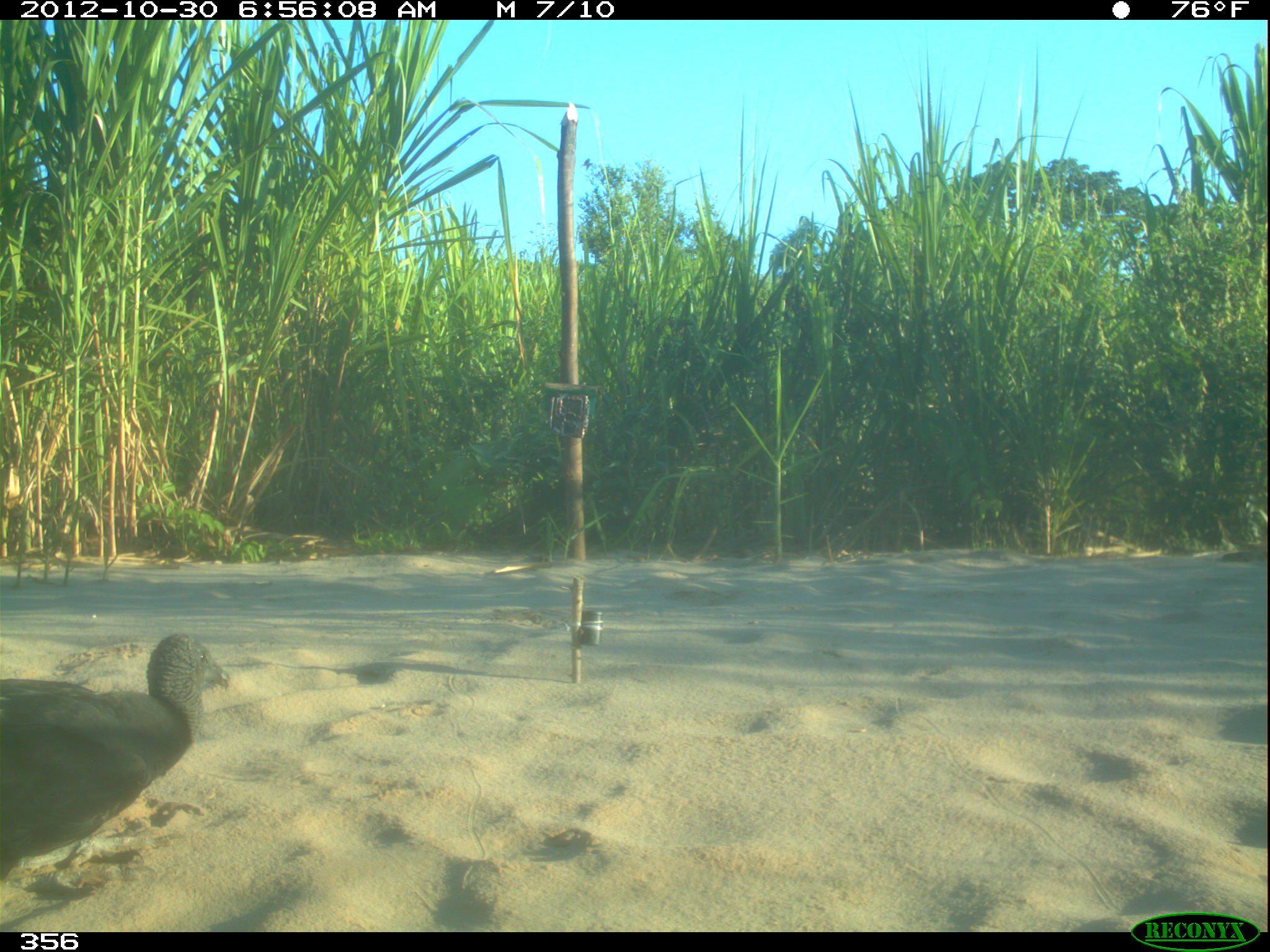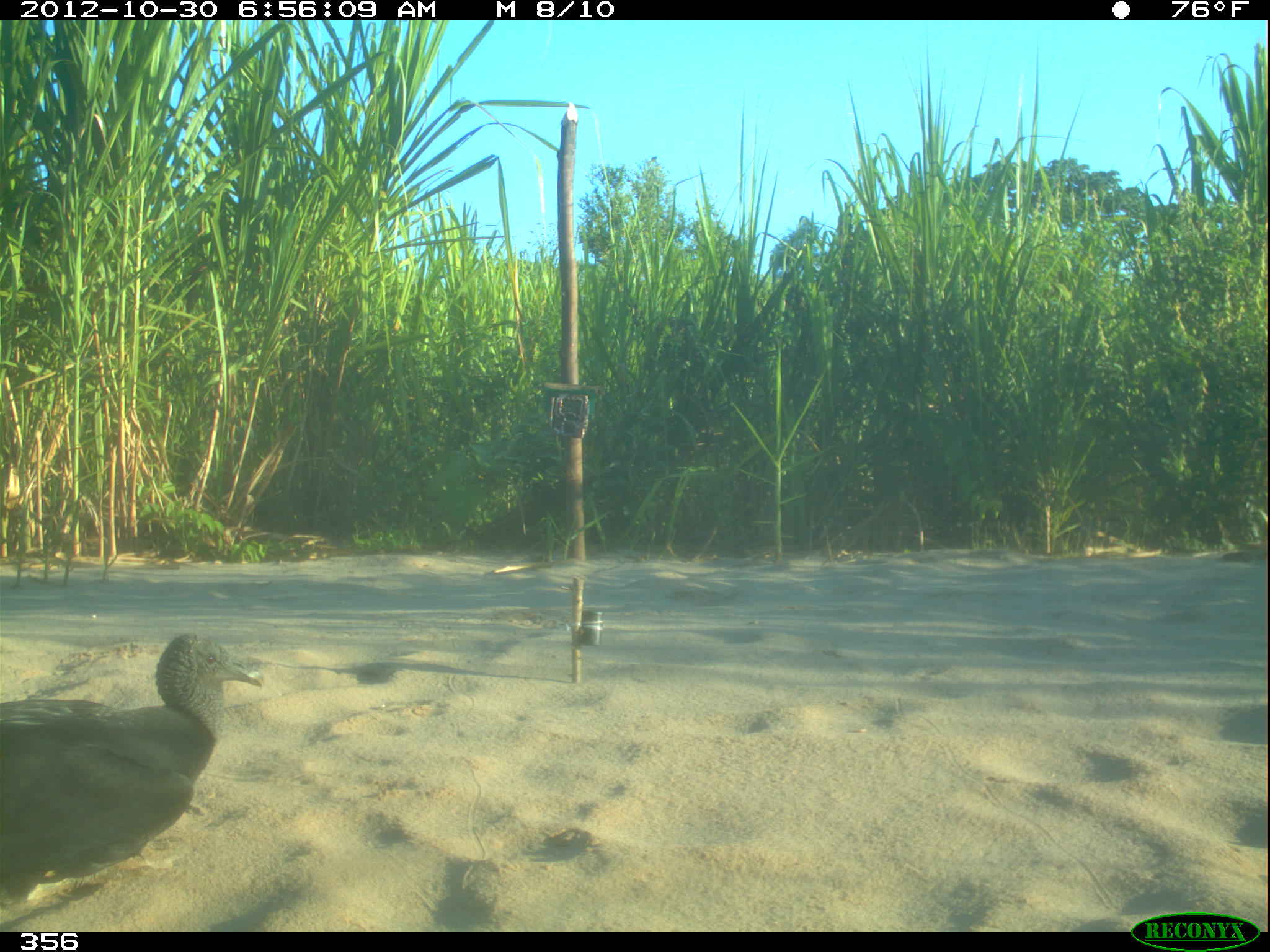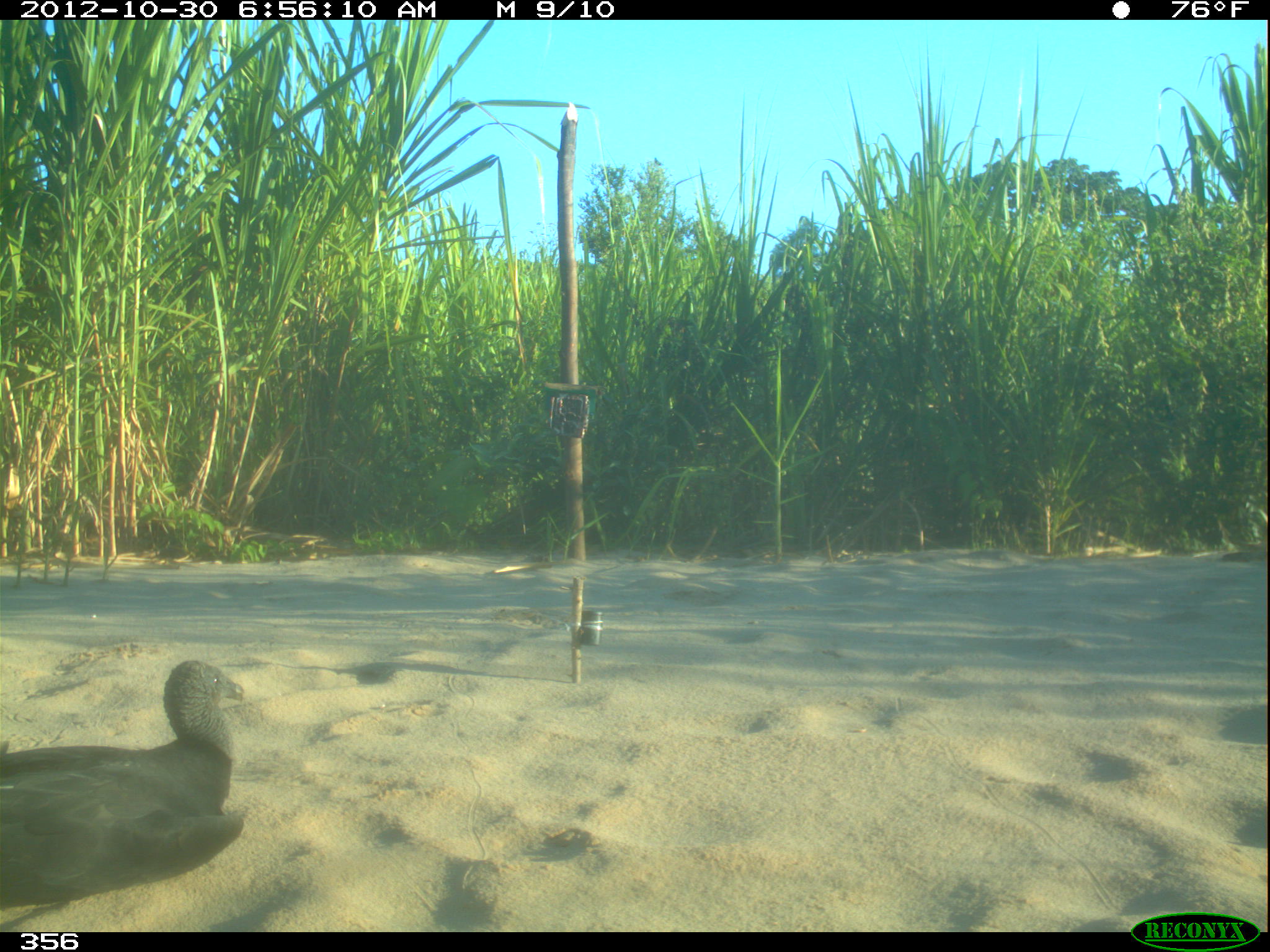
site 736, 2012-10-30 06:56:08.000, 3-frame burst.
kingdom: Animalia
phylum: Chordata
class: Aves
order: Cathartiformes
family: Cathartidae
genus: Coragyps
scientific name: Coragyps atratus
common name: black vulture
Coragyps atratus (black vulture).